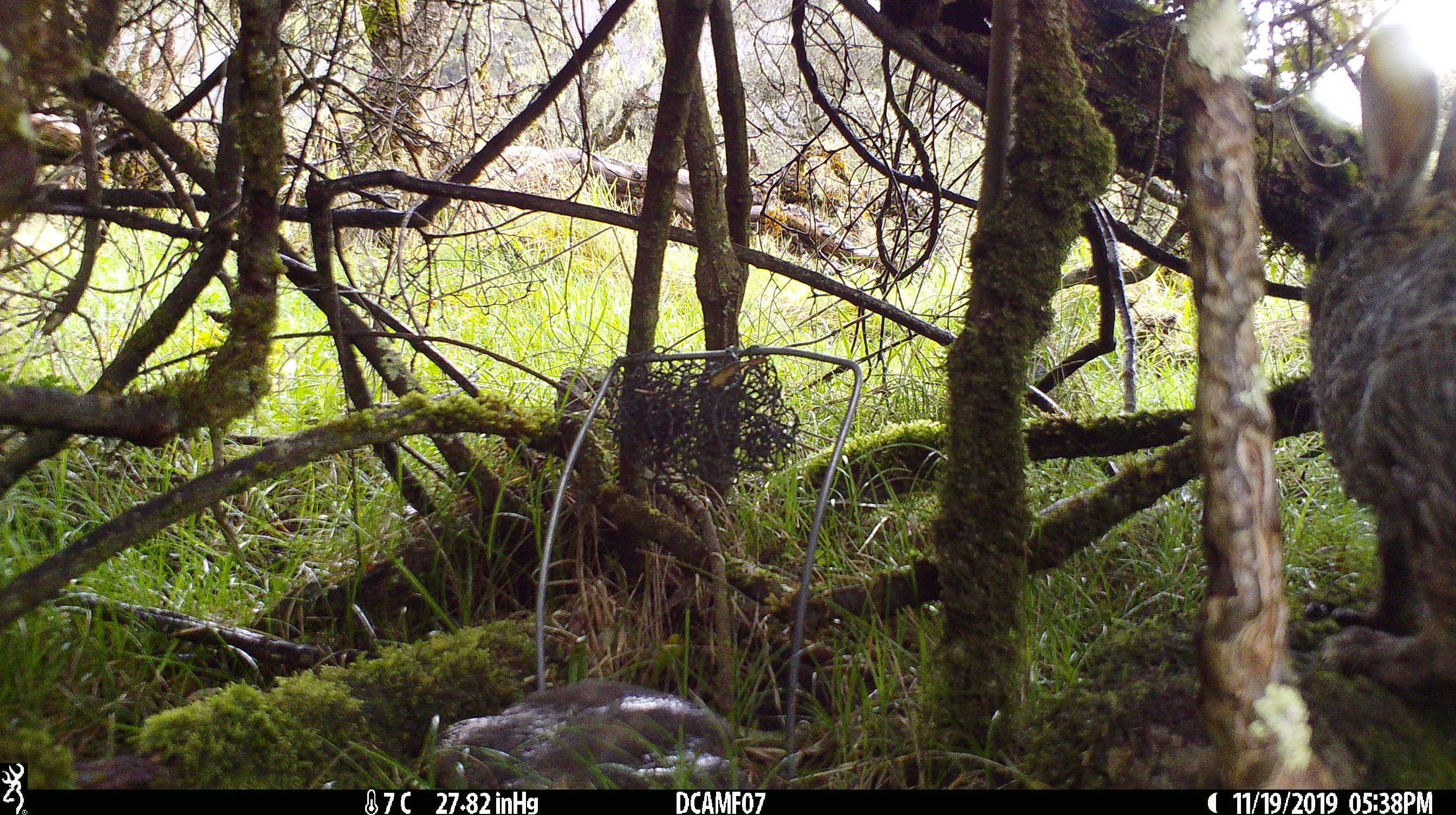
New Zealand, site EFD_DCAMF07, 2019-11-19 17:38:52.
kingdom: Animalia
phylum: Chordata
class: Mammalia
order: Lagomorpha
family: Leporidae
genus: Oryctolagus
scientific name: Oryctolagus cuniculus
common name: european rabbit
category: rabbit